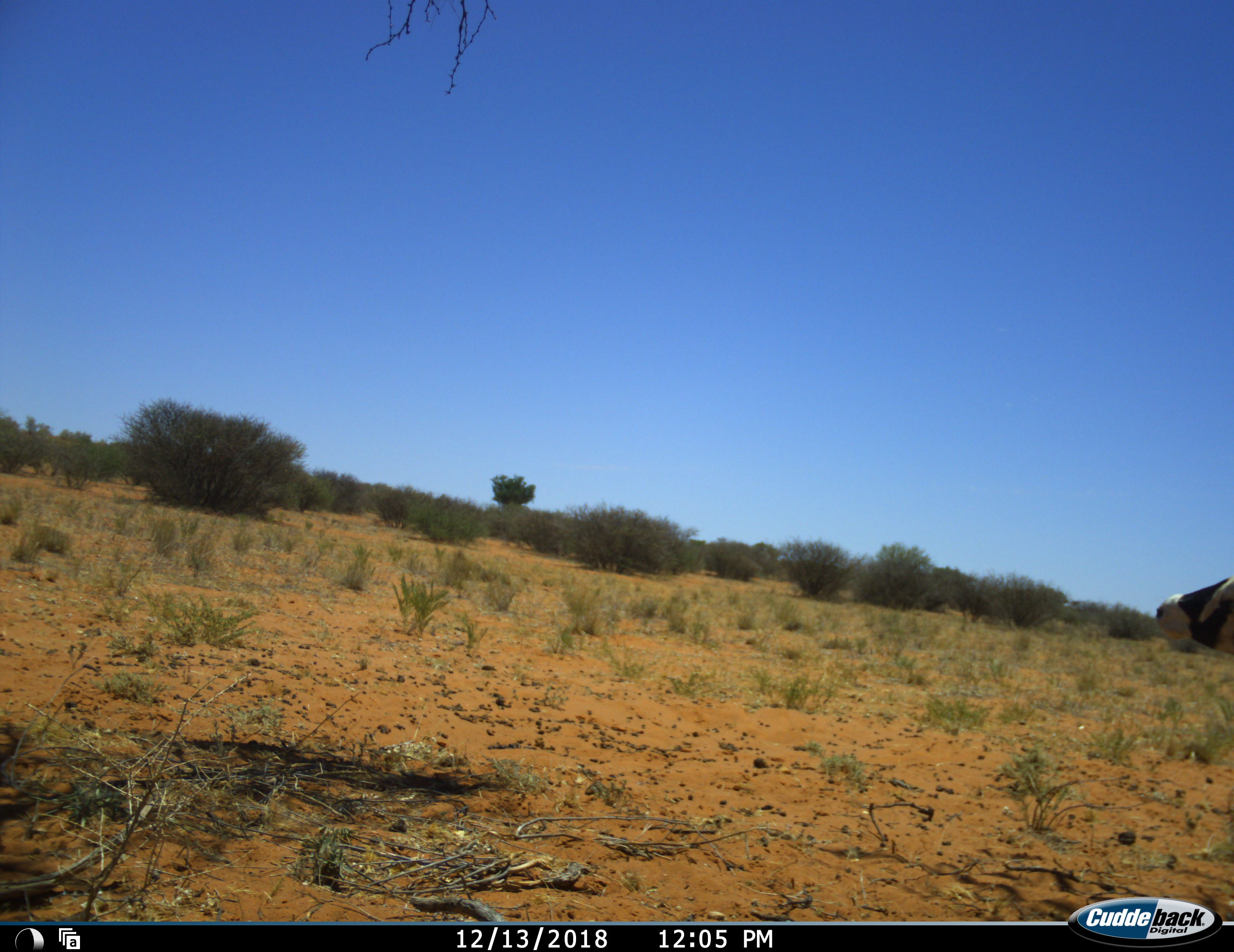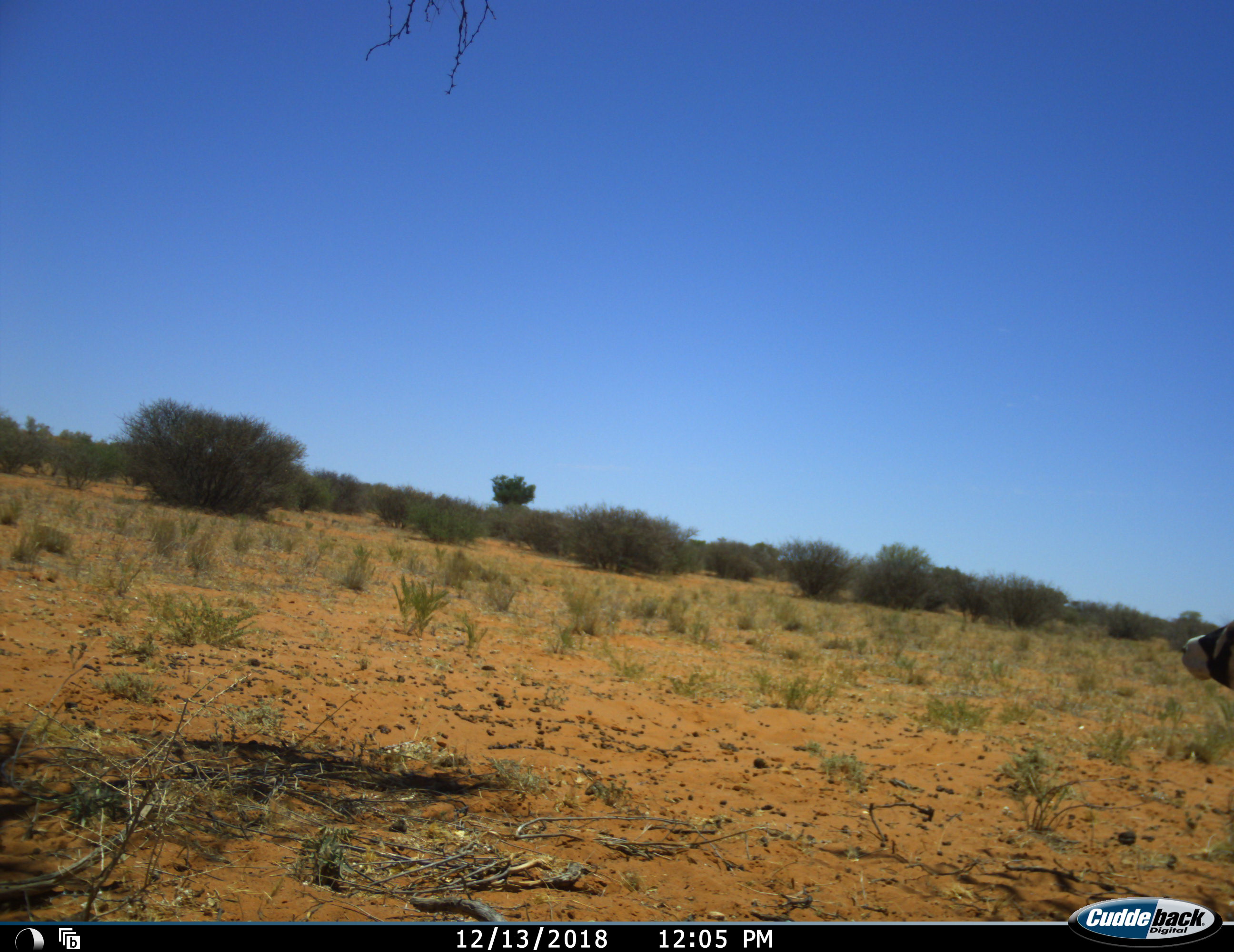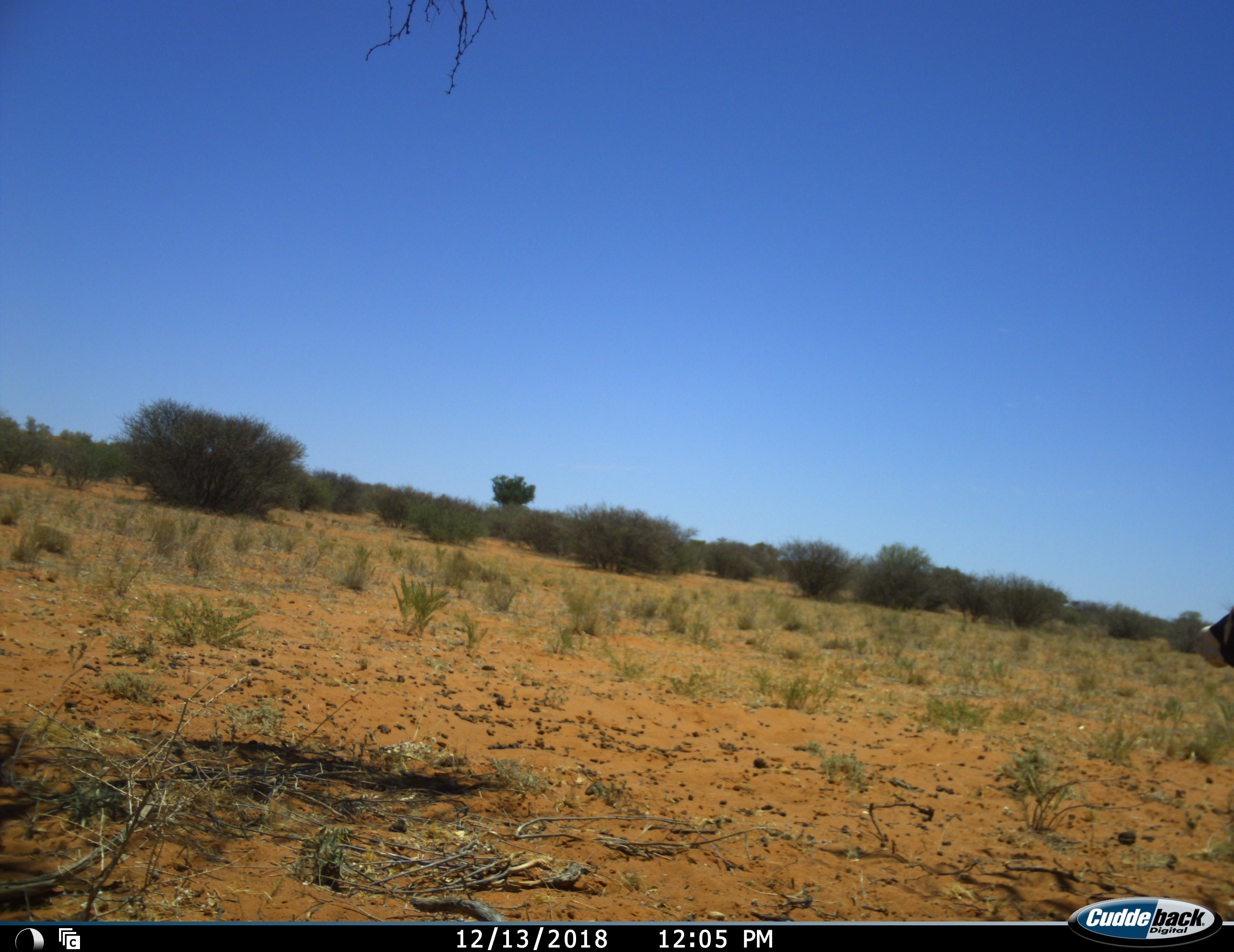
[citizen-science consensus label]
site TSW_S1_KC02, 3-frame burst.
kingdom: Animalia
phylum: Chordata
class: Mammalia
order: Artiodactyla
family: Bovidae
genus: Oryx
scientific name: Oryx gazella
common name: gemsbok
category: oryx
Oryx (gemsbok) (Oryx gazella), count 1. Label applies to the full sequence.